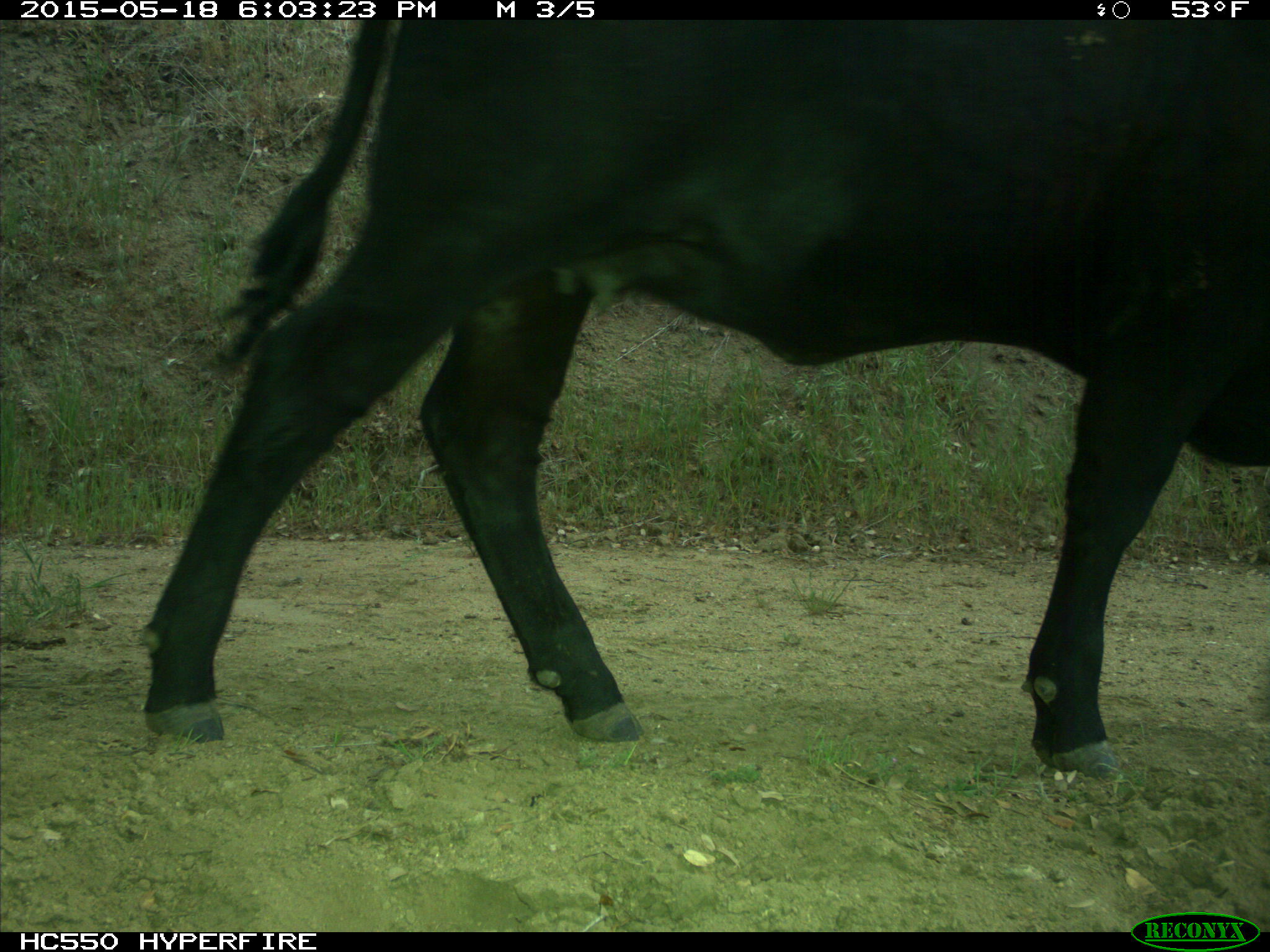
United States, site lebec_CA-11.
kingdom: Animalia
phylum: Chordata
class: Mammalia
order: Artiodactyla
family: Bovidae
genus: Bos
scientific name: Bos taurus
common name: domestic cow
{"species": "Bos taurus (domestic cow)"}